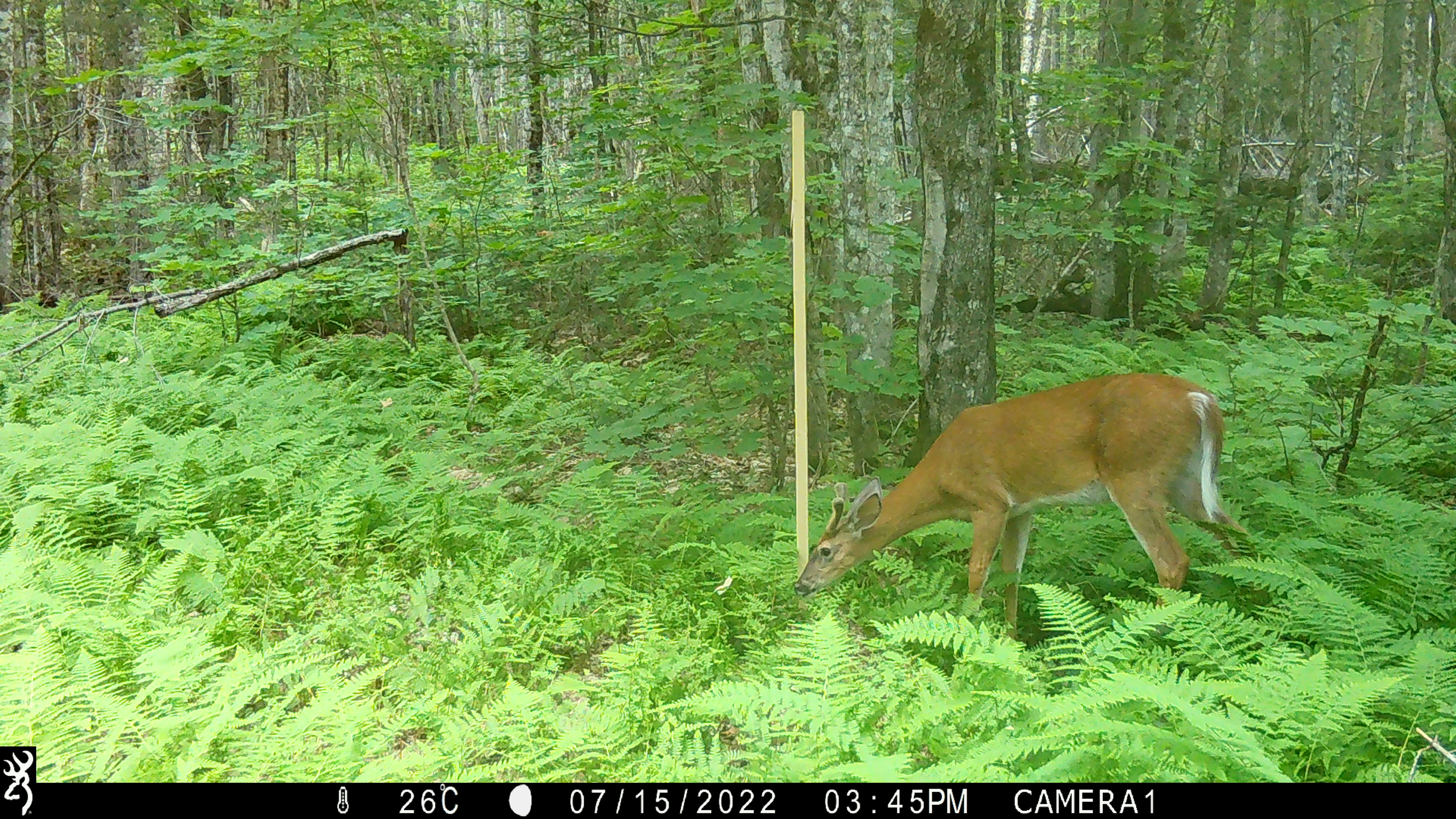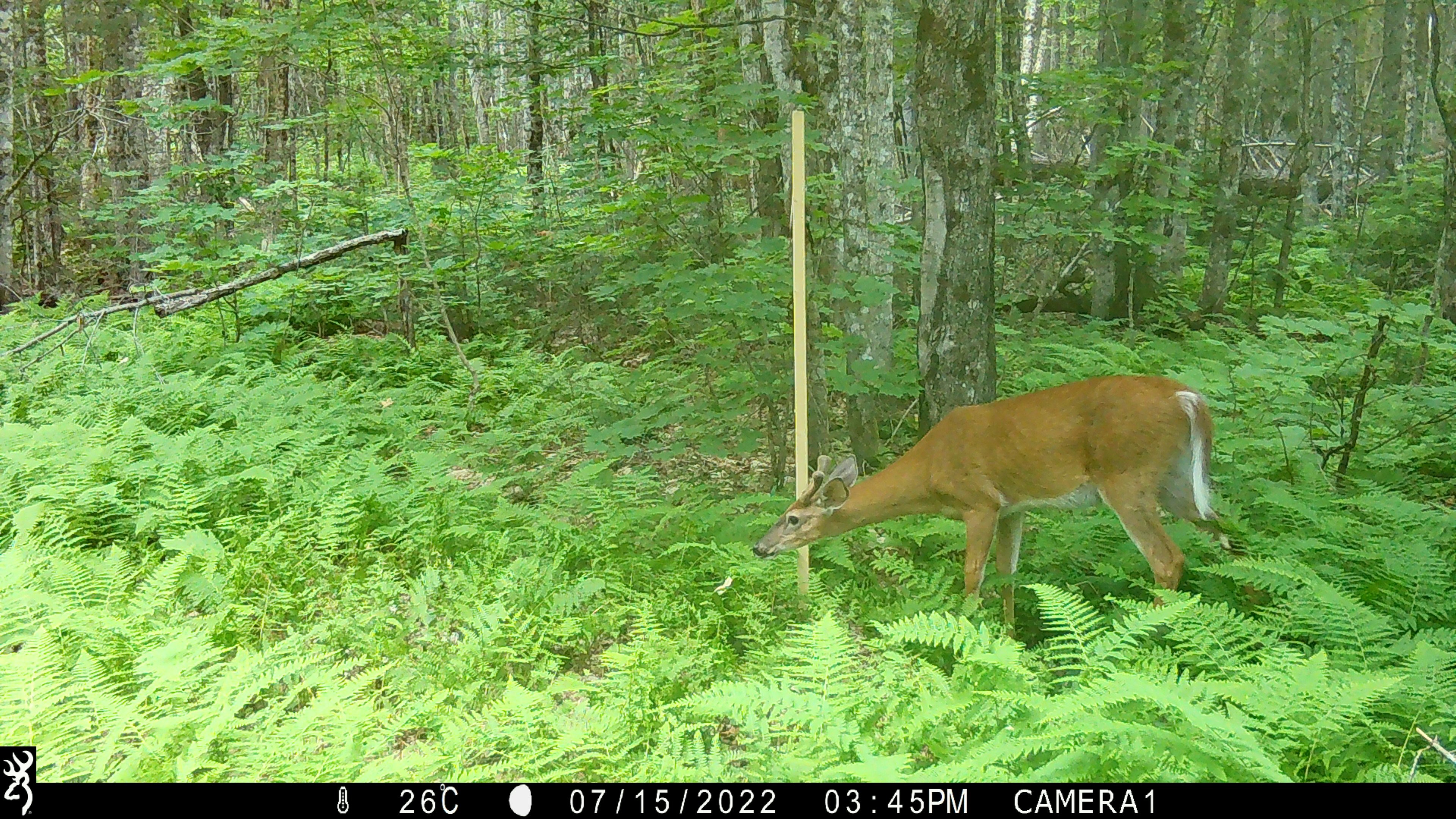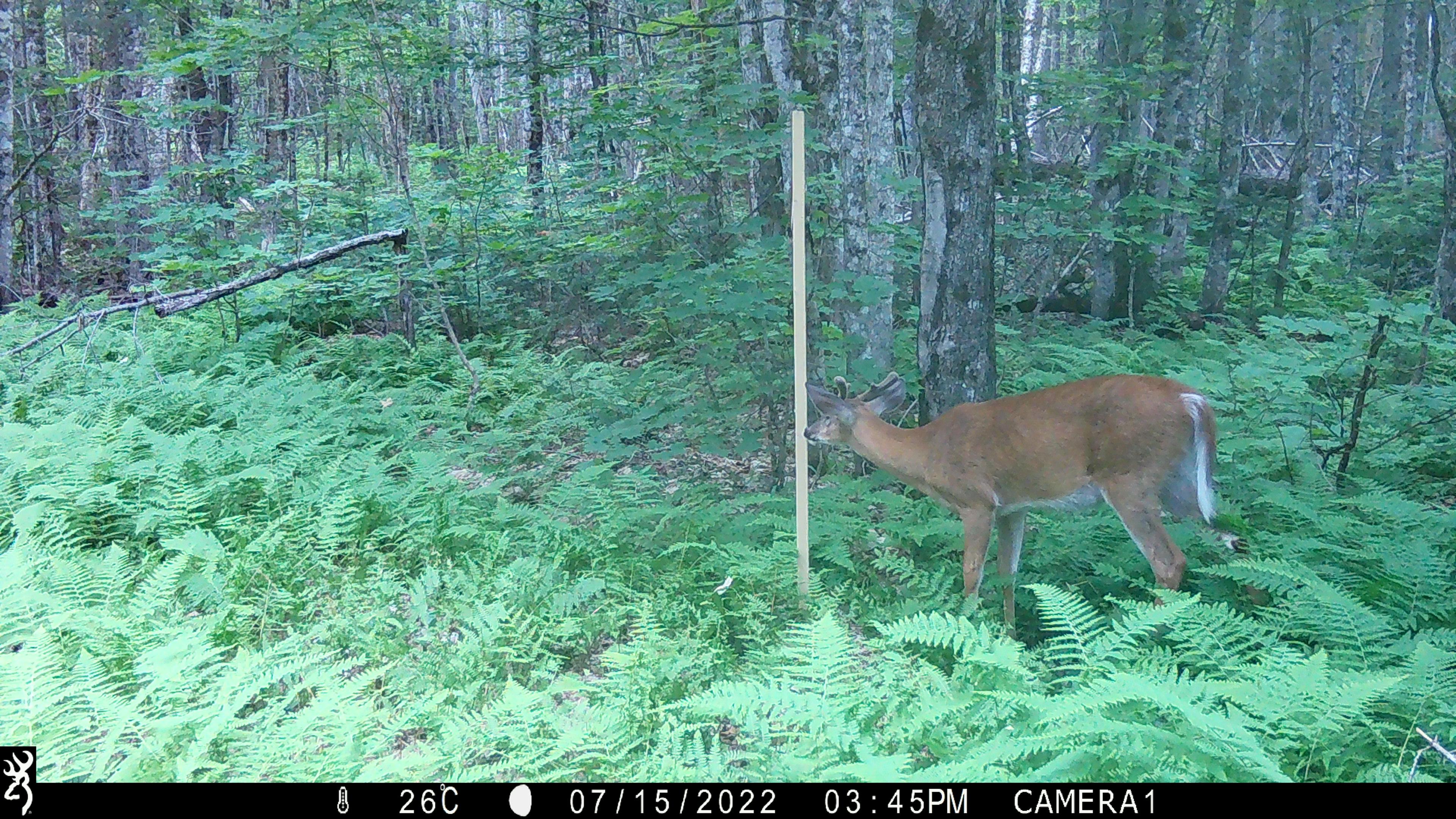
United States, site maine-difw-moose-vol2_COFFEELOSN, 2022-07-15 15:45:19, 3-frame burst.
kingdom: Animalia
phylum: Chordata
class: Mammalia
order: Artiodactyla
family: Cervidae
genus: Odocoileus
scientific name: Odocoileus virginianus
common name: white-tailed deer